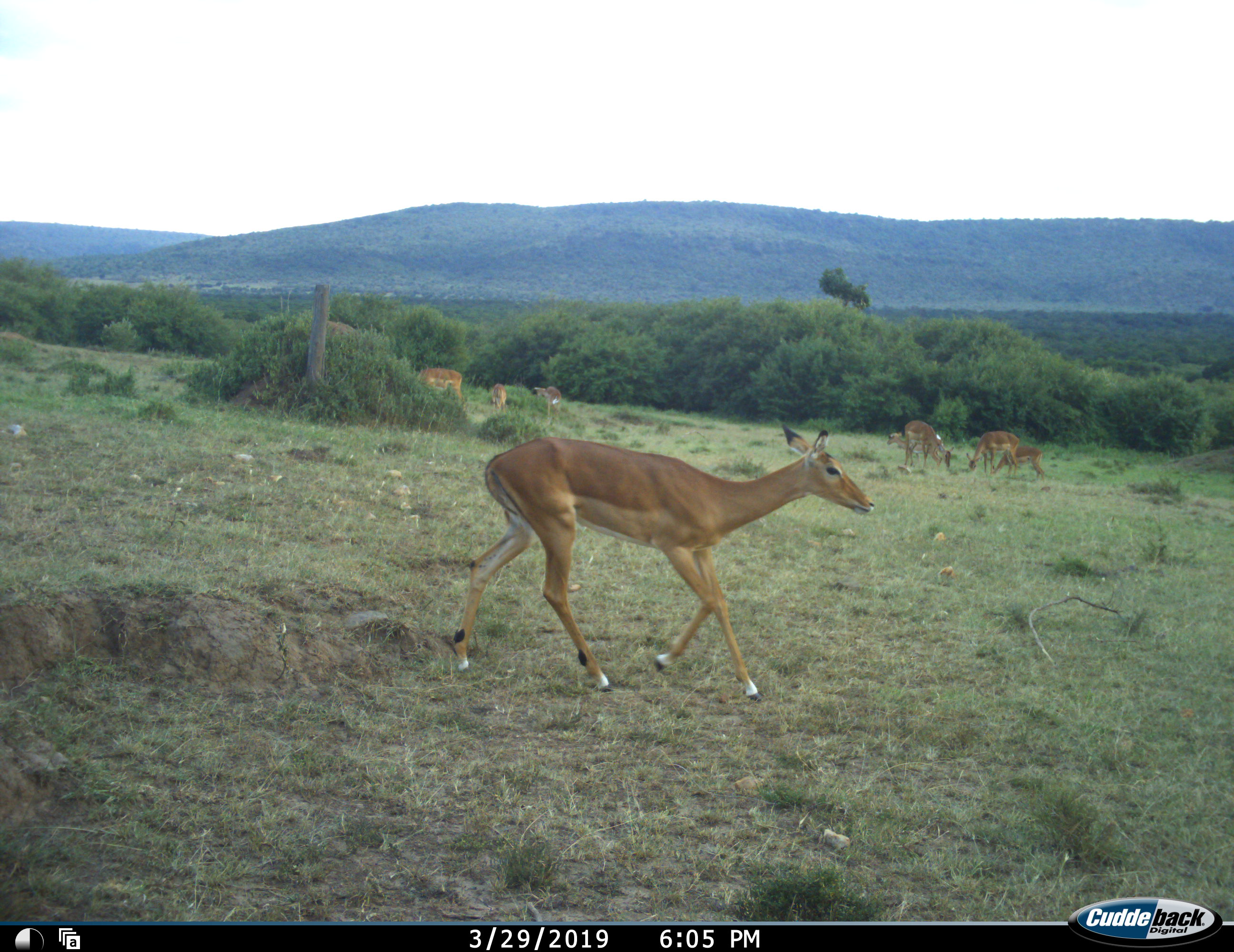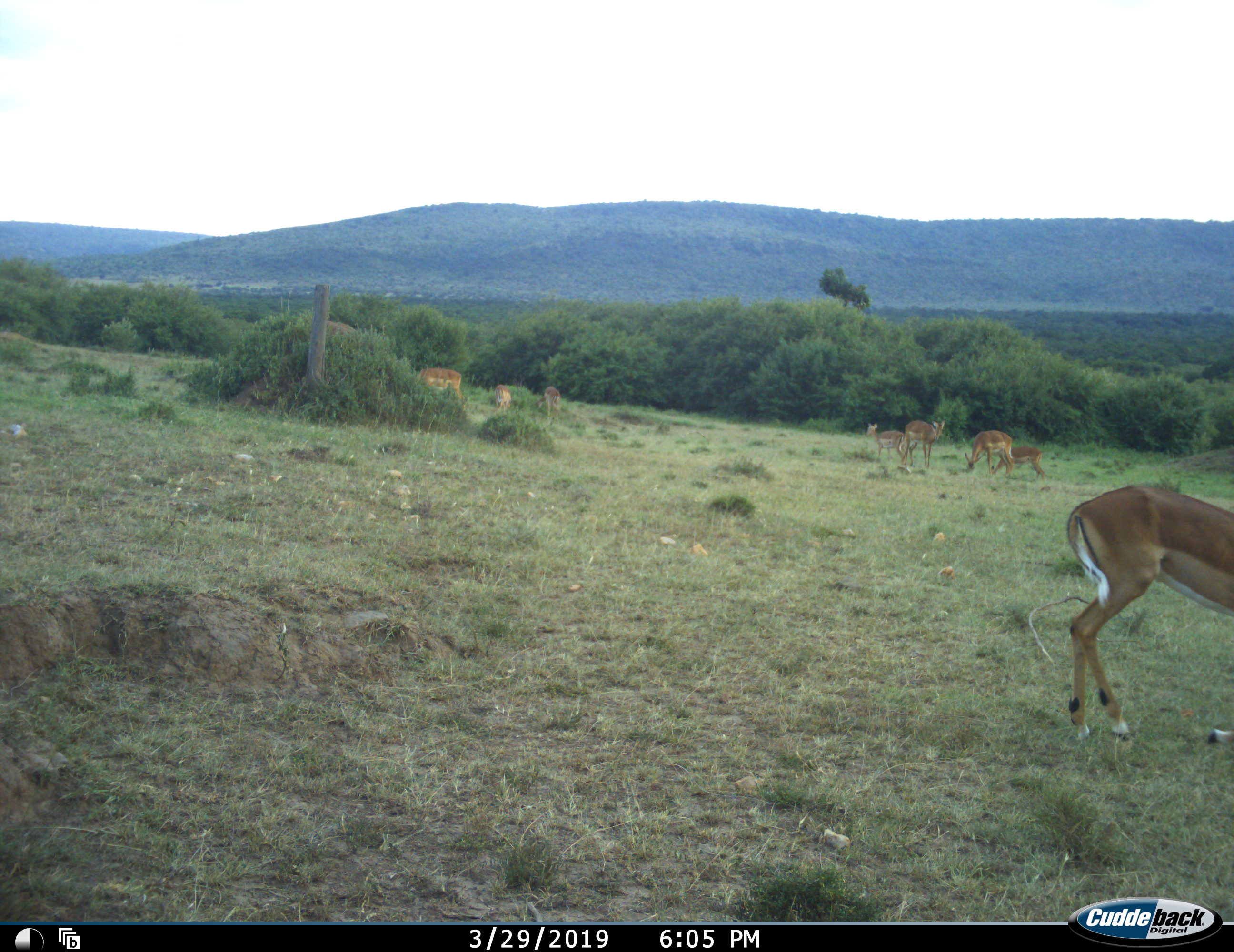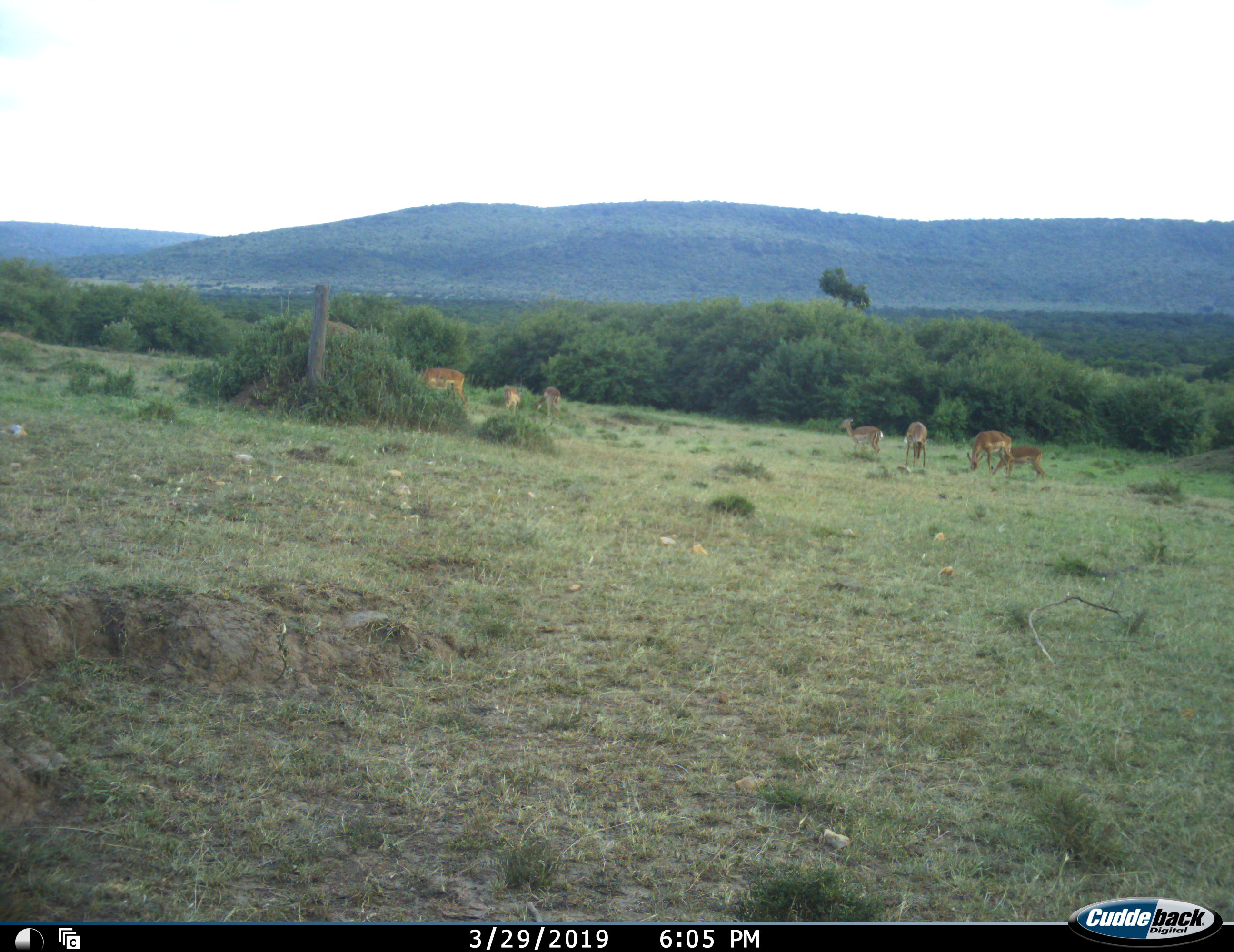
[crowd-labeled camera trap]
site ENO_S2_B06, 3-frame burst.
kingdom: Animalia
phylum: Chordata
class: Mammalia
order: Artiodactyla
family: Bovidae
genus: Aepyceros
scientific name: Aepyceros melampus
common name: impala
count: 8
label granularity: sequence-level